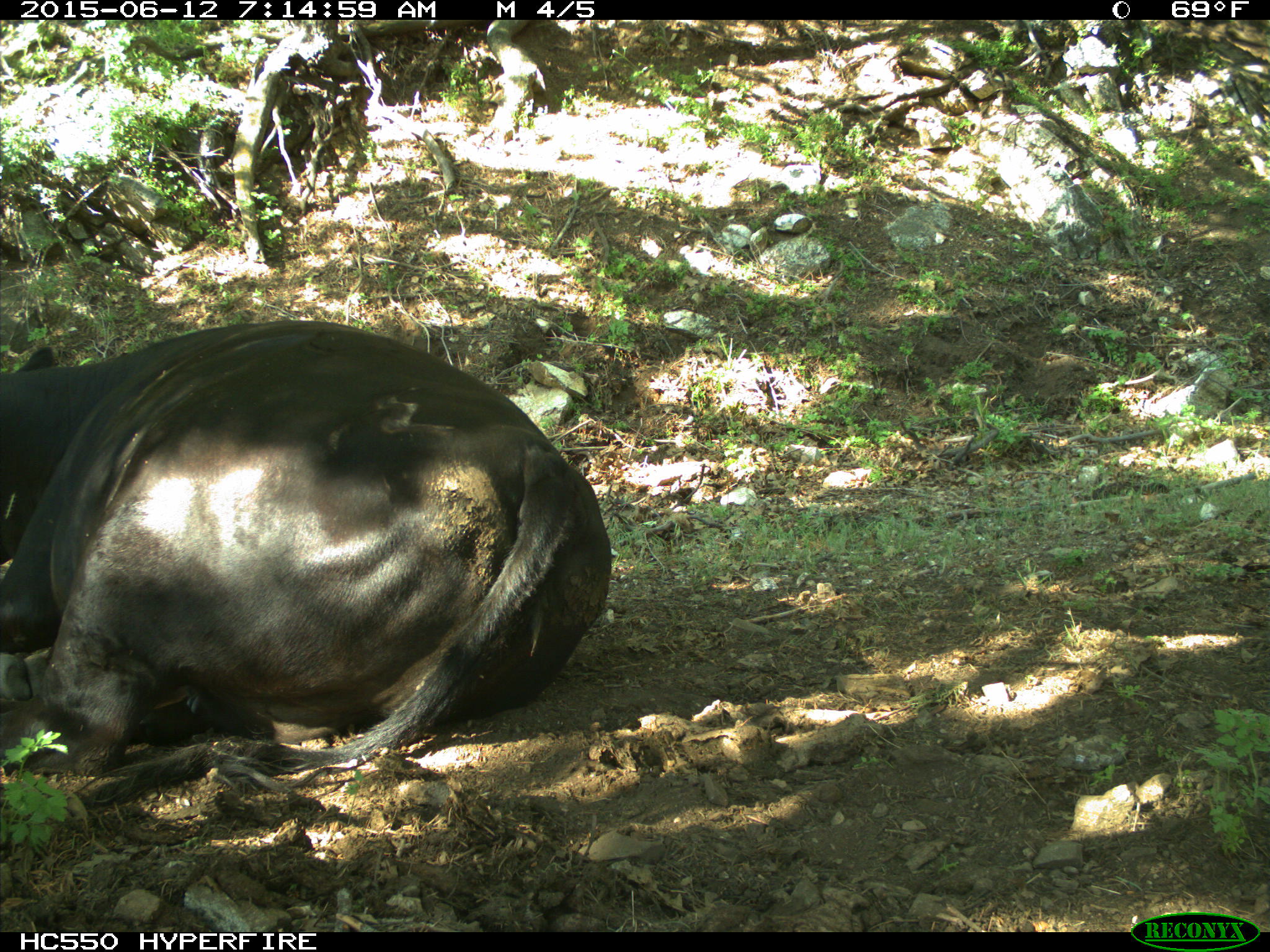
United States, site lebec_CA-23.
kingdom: Animalia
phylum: Chordata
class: Mammalia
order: Artiodactyla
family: Bovidae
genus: Bos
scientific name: Bos taurus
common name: domestic cow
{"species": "Bos taurus (domestic cow)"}